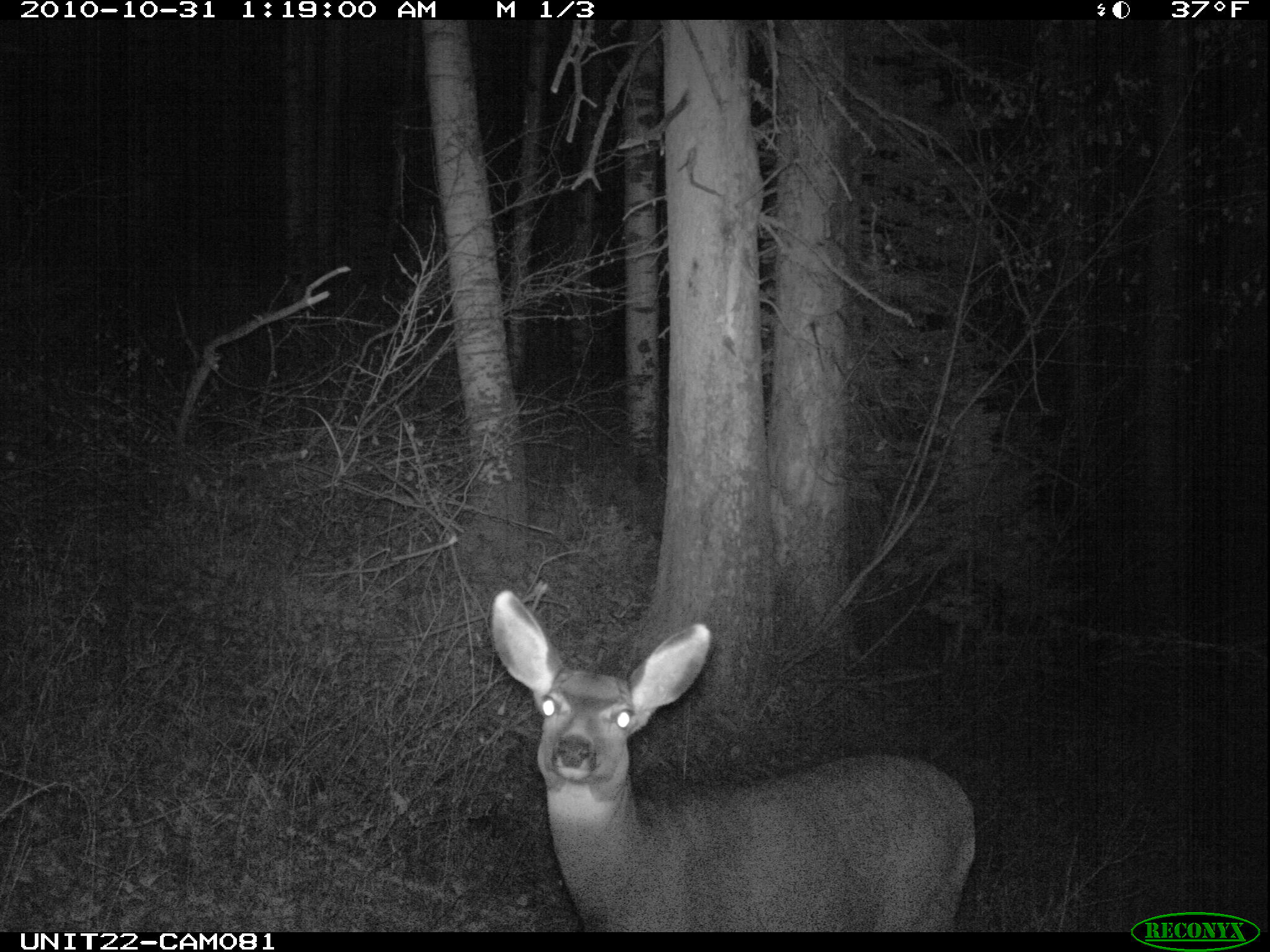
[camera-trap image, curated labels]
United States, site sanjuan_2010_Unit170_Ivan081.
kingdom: Animalia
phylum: Chordata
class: Mammalia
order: Artiodactyla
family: Cervidae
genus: Odocoileus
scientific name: Odocoileus hemionus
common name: mule deer